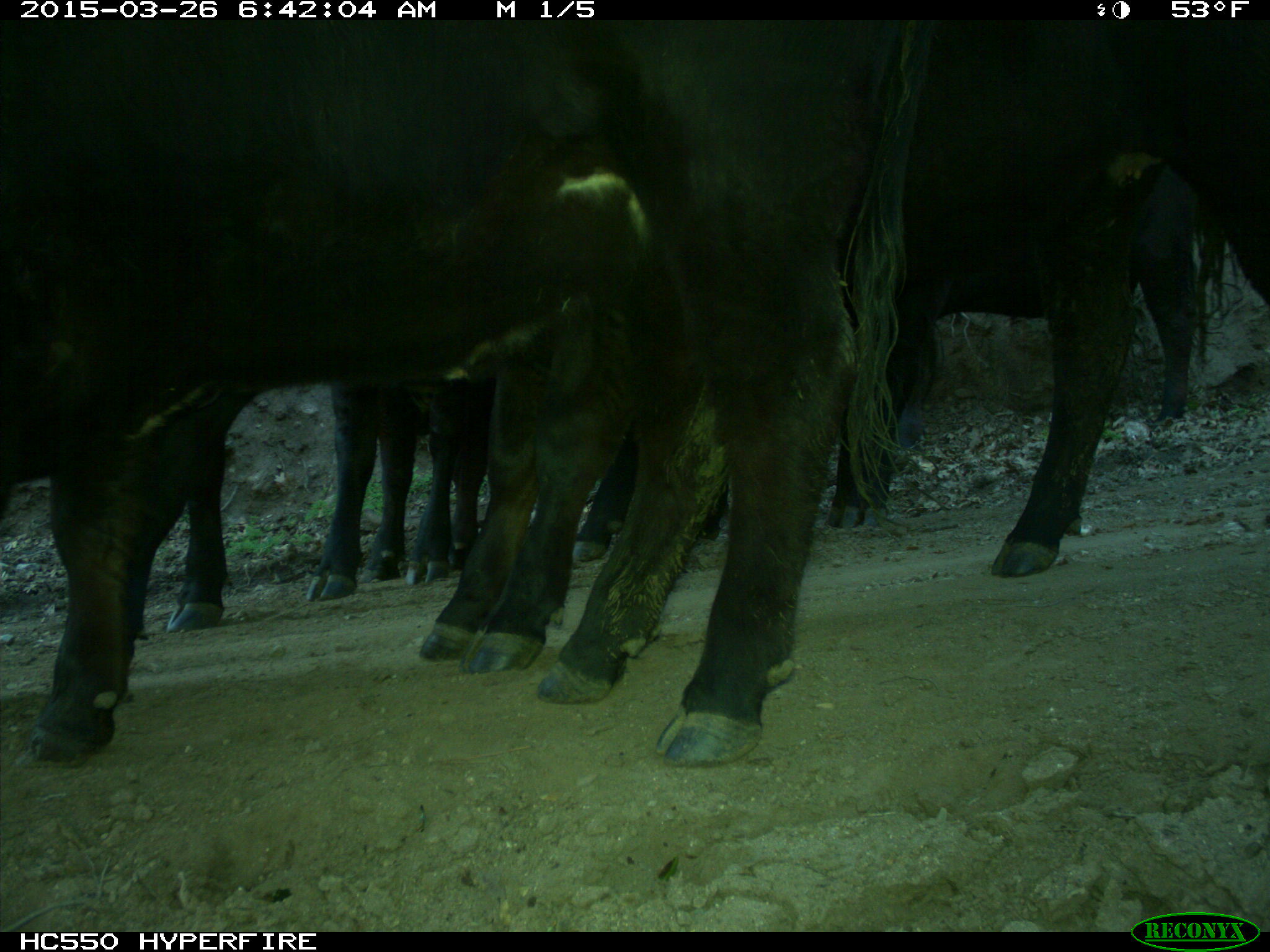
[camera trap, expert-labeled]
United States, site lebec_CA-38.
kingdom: Animalia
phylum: Chordata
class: Mammalia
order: Artiodactyla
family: Bovidae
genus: Bos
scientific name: Bos taurus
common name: domestic cow